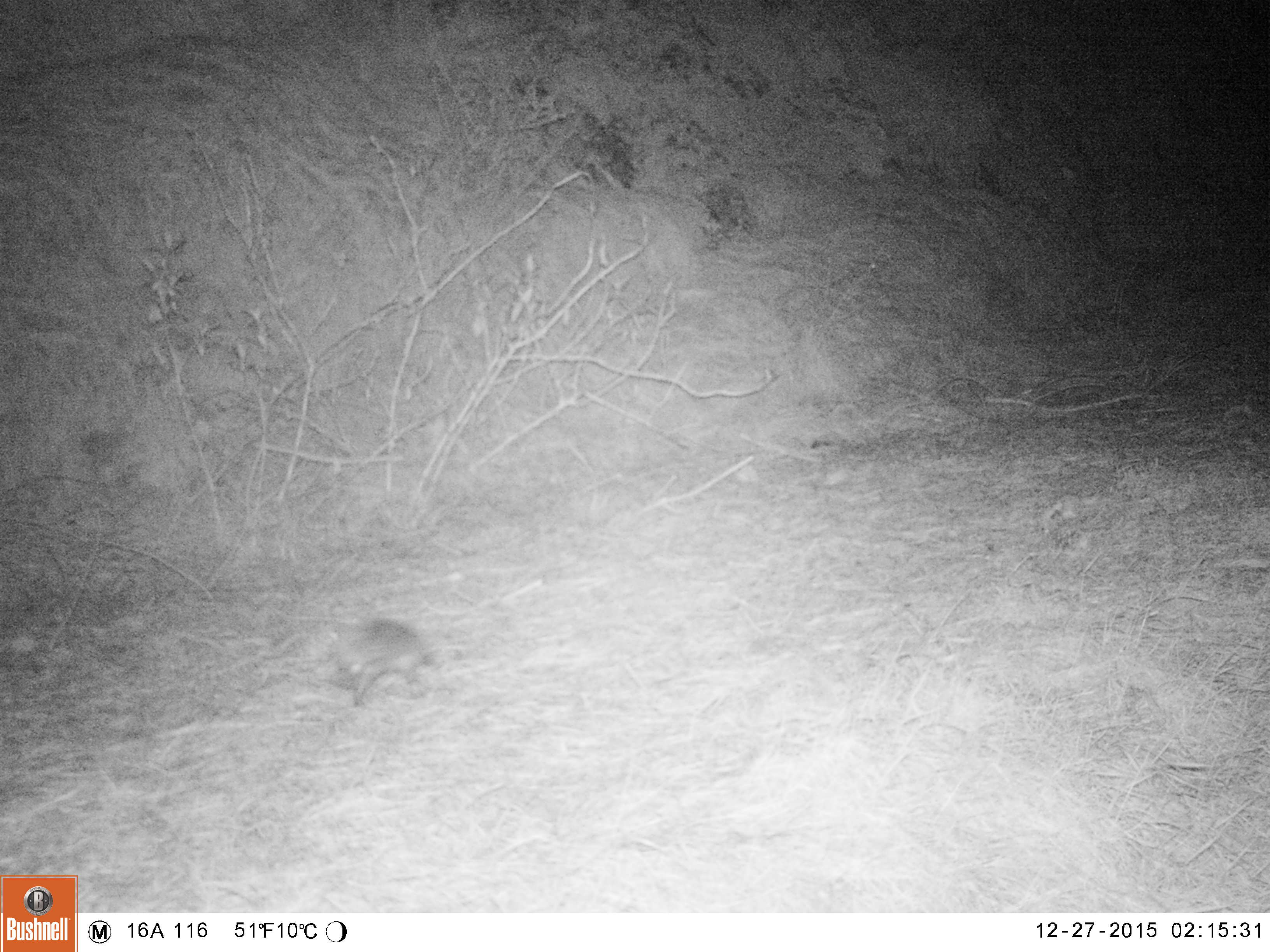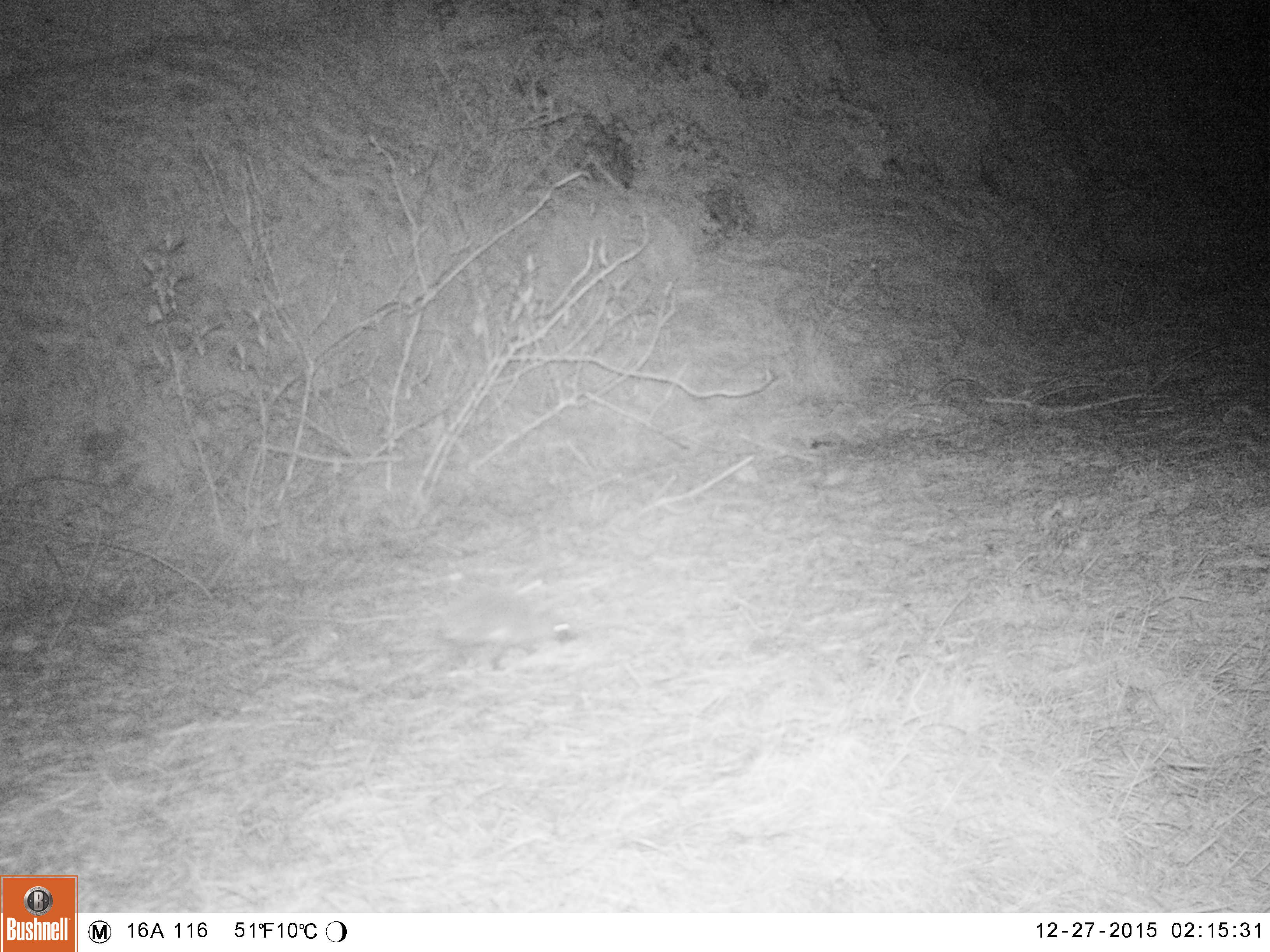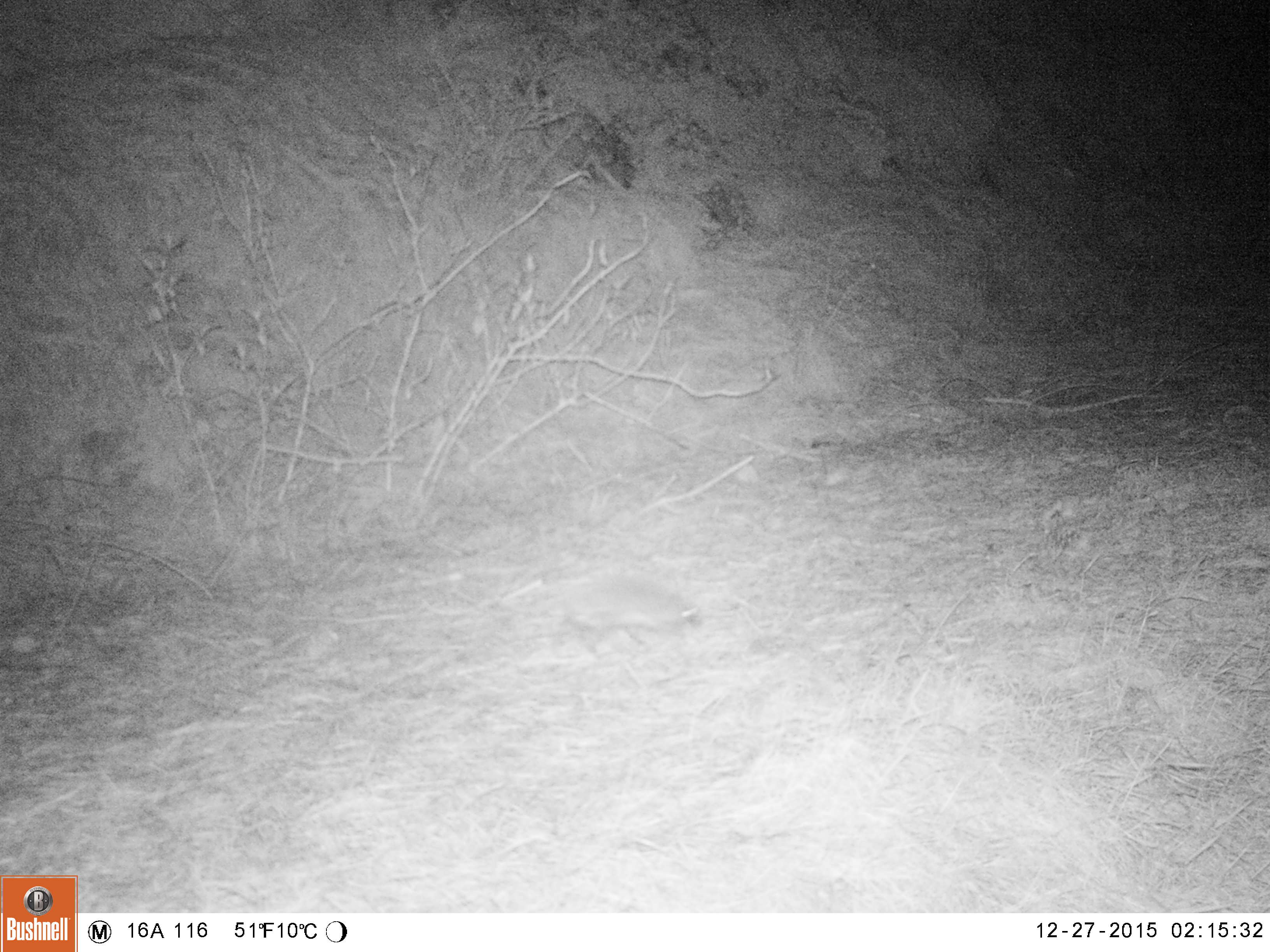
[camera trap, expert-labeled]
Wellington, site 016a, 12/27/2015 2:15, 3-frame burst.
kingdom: Animalia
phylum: Chordata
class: Mammalia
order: Eulipotyphla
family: Erinaceidae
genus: Erinaceus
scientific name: Erinaceus europaeus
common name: hedgehog